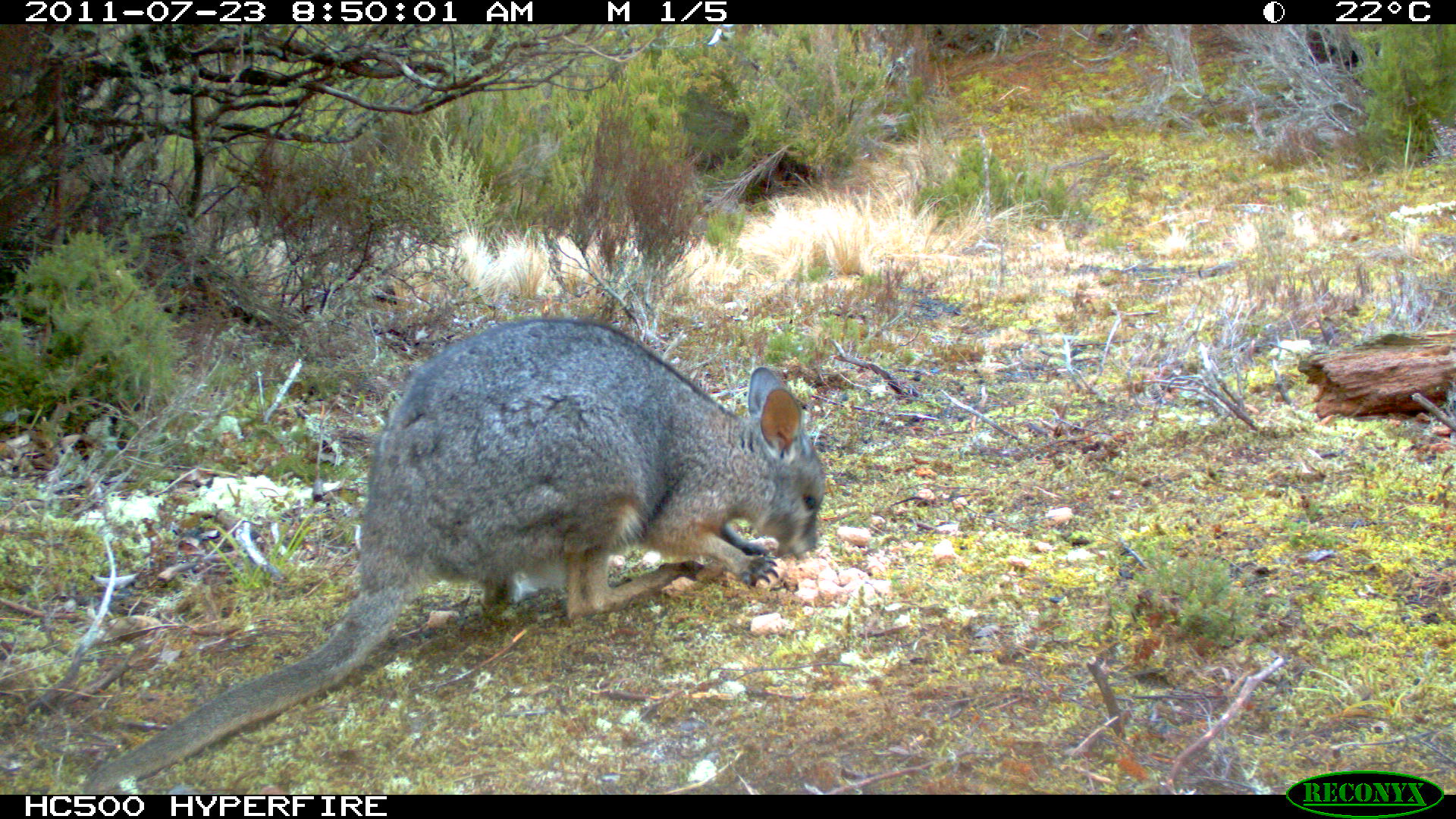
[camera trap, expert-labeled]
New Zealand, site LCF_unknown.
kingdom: Animalia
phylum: Chordata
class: Mammalia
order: Diprotodontia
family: Macropodidae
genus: Notamacropus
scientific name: Notamacropus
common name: wallaby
Wallaby (Notamacropus).